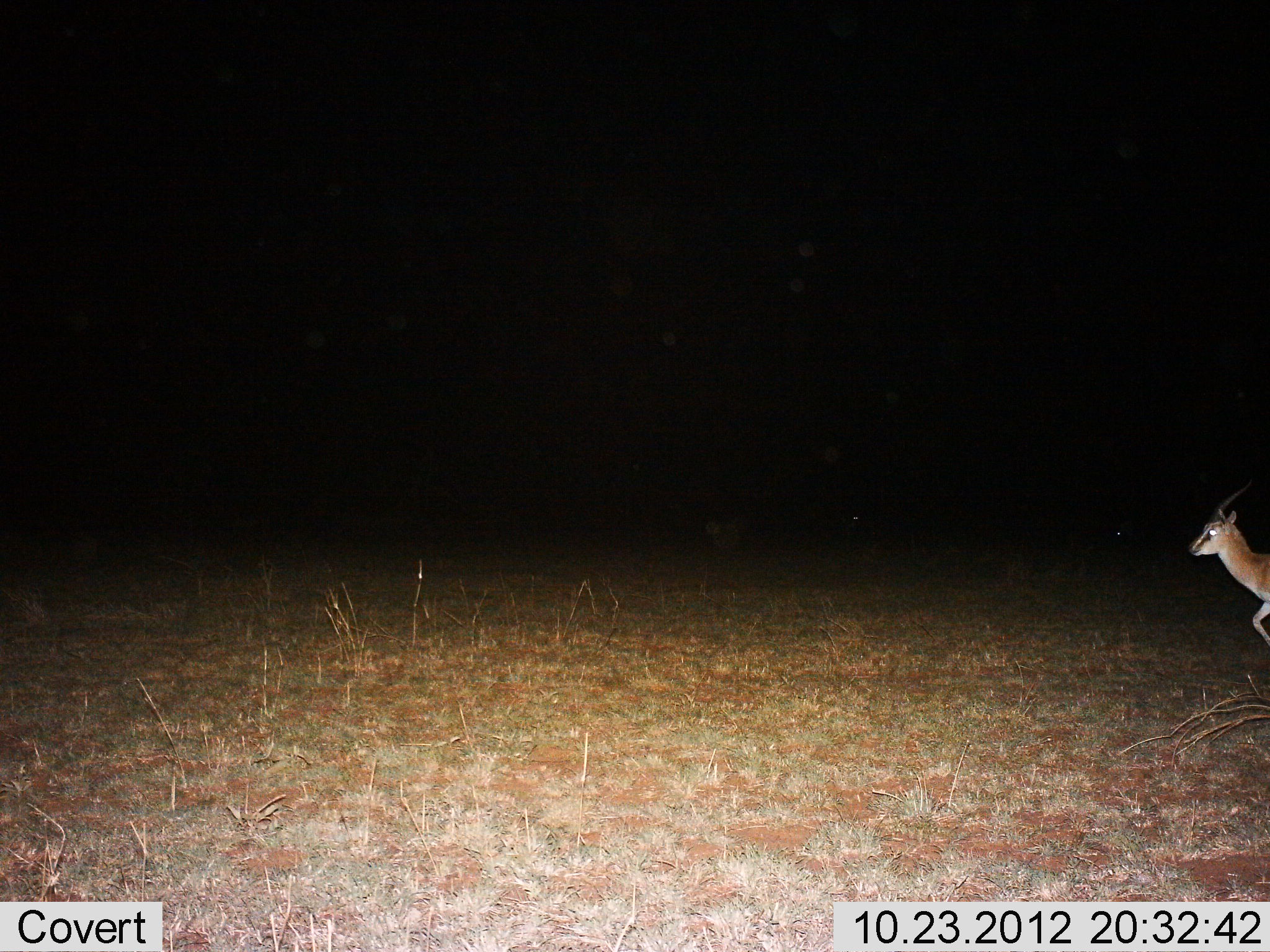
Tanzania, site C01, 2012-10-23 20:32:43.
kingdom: Animalia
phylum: Chordata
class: Mammalia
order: Artiodactyla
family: Bovidae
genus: Eudorcas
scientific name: Eudorcas thomsonii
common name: thomson's gazelle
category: gazellethomsons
Gazellethomsons (thomson's gazelle) (Eudorcas thomsonii), count 1. Behavior (volunteer vote fractions): standing 10%, resting 0%, moving 90%, interacting 0%. Young present (vote fraction): 0%. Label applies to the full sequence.